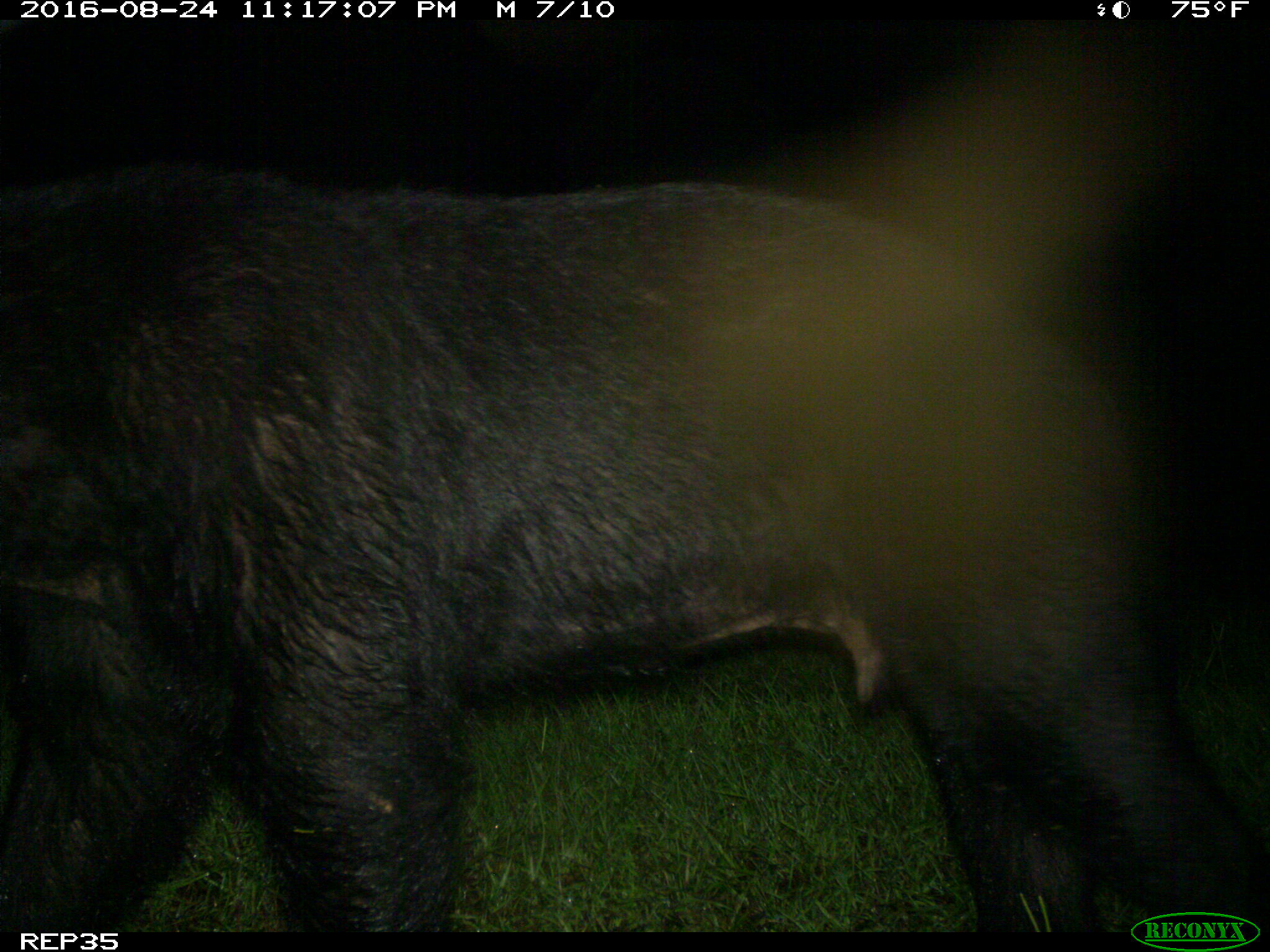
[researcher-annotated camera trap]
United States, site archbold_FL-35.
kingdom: Animalia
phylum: Chordata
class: Mammalia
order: Carnivora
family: Ursidae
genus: Ursus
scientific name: Ursus americanus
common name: american black bear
Ursus americanus (american black bear).